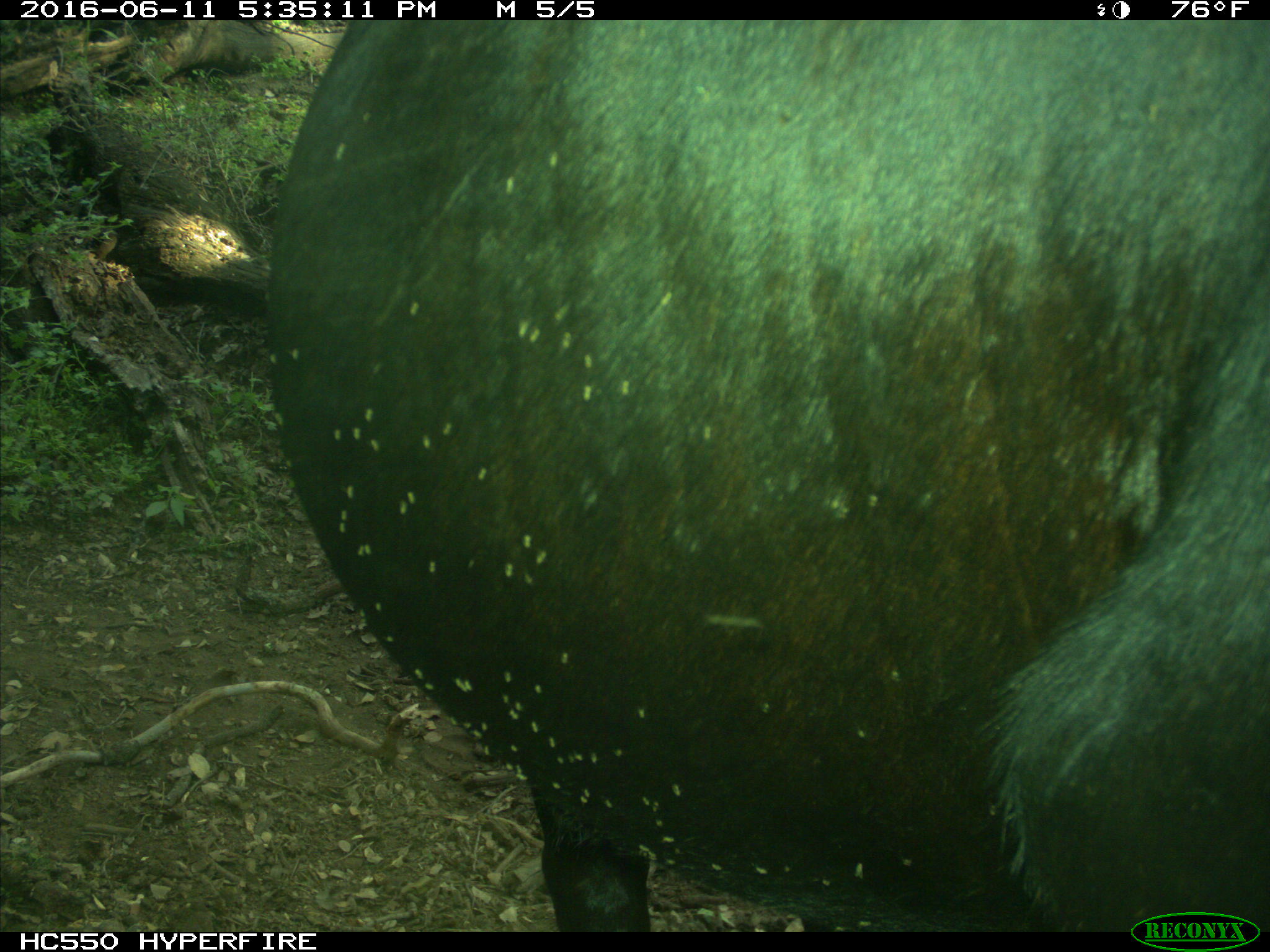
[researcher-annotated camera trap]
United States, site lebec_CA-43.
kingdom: Animalia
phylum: Chordata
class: Mammalia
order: Artiodactyla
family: Bovidae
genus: Bos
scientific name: Bos taurus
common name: domestic cow